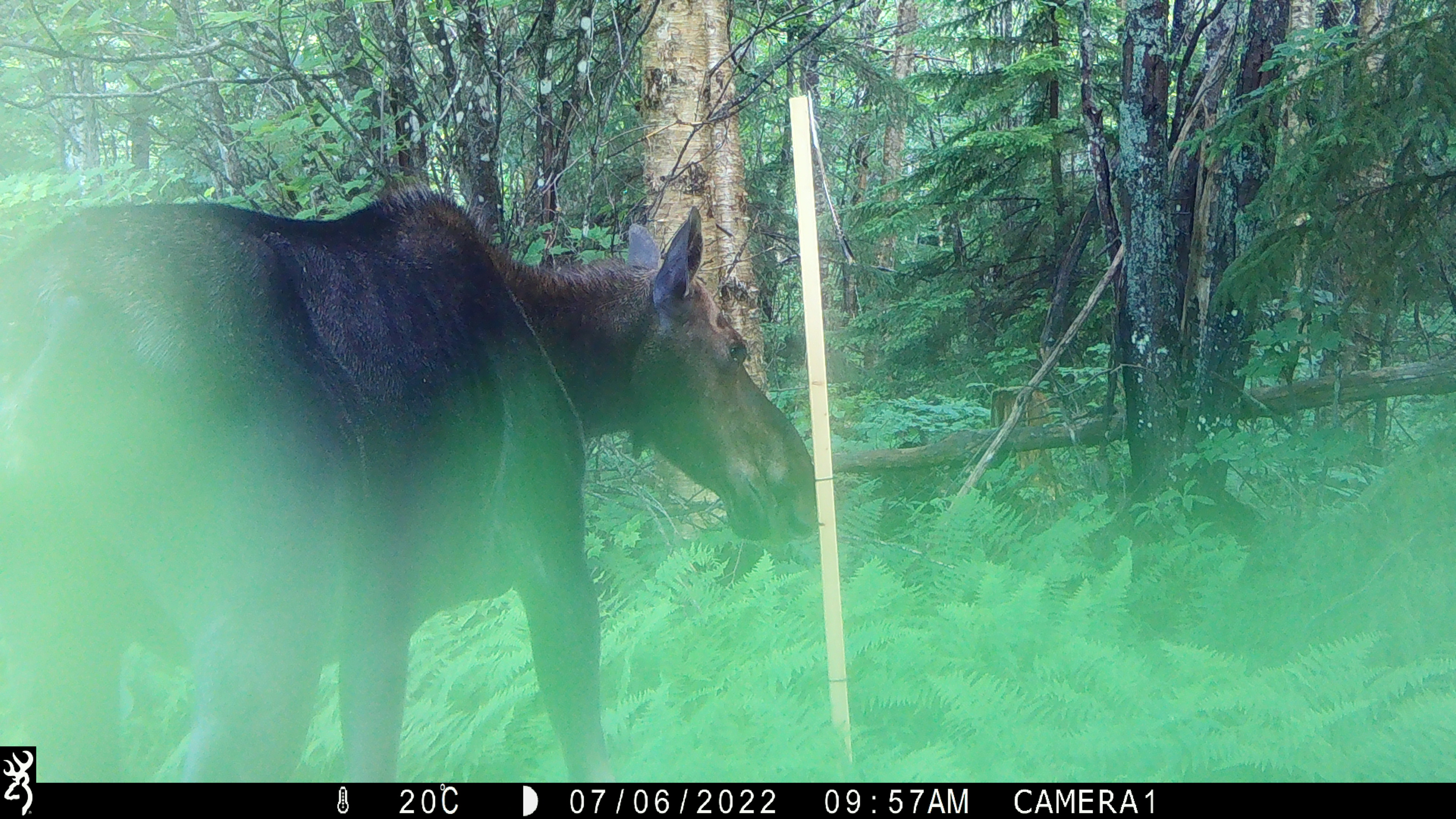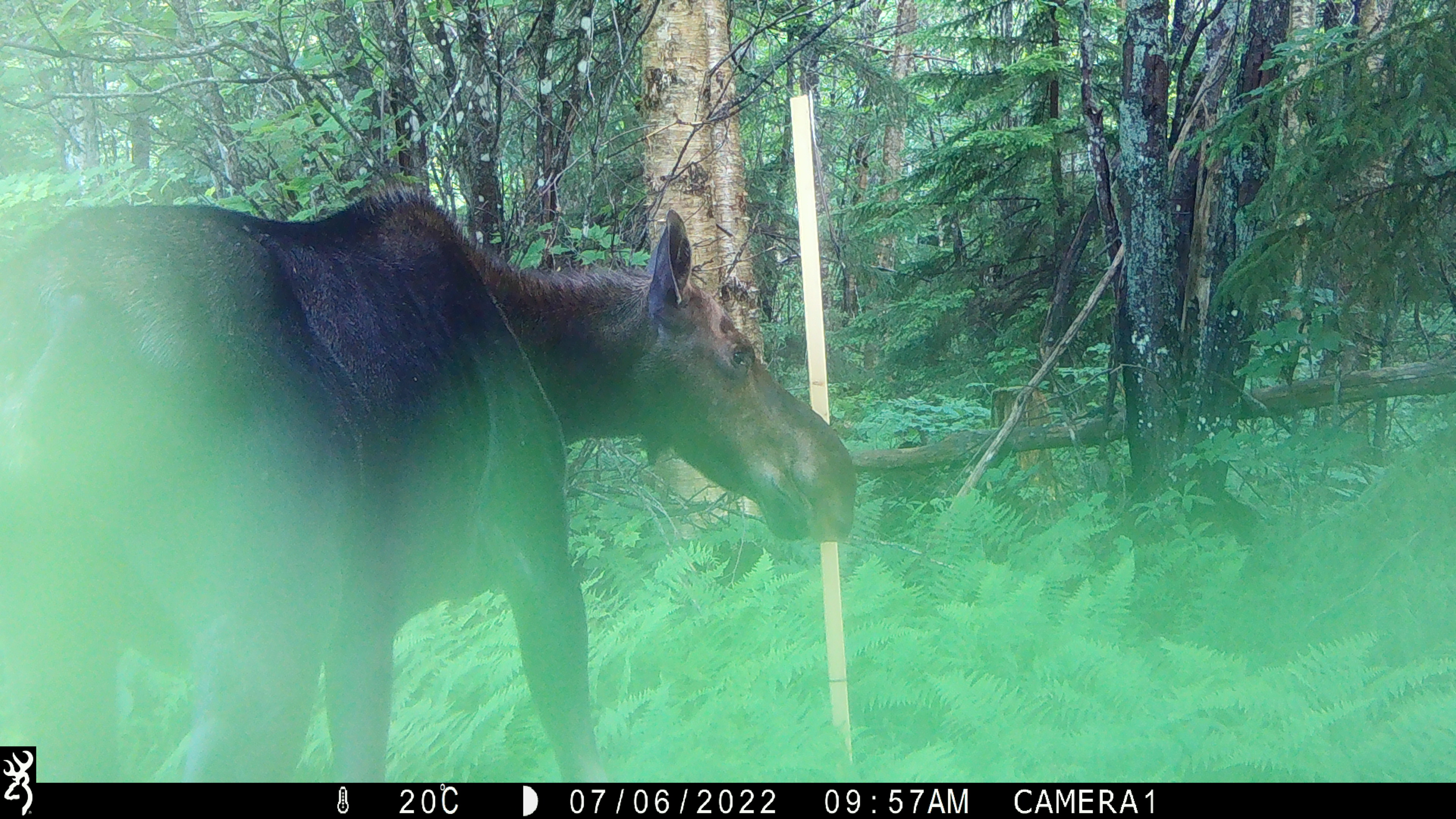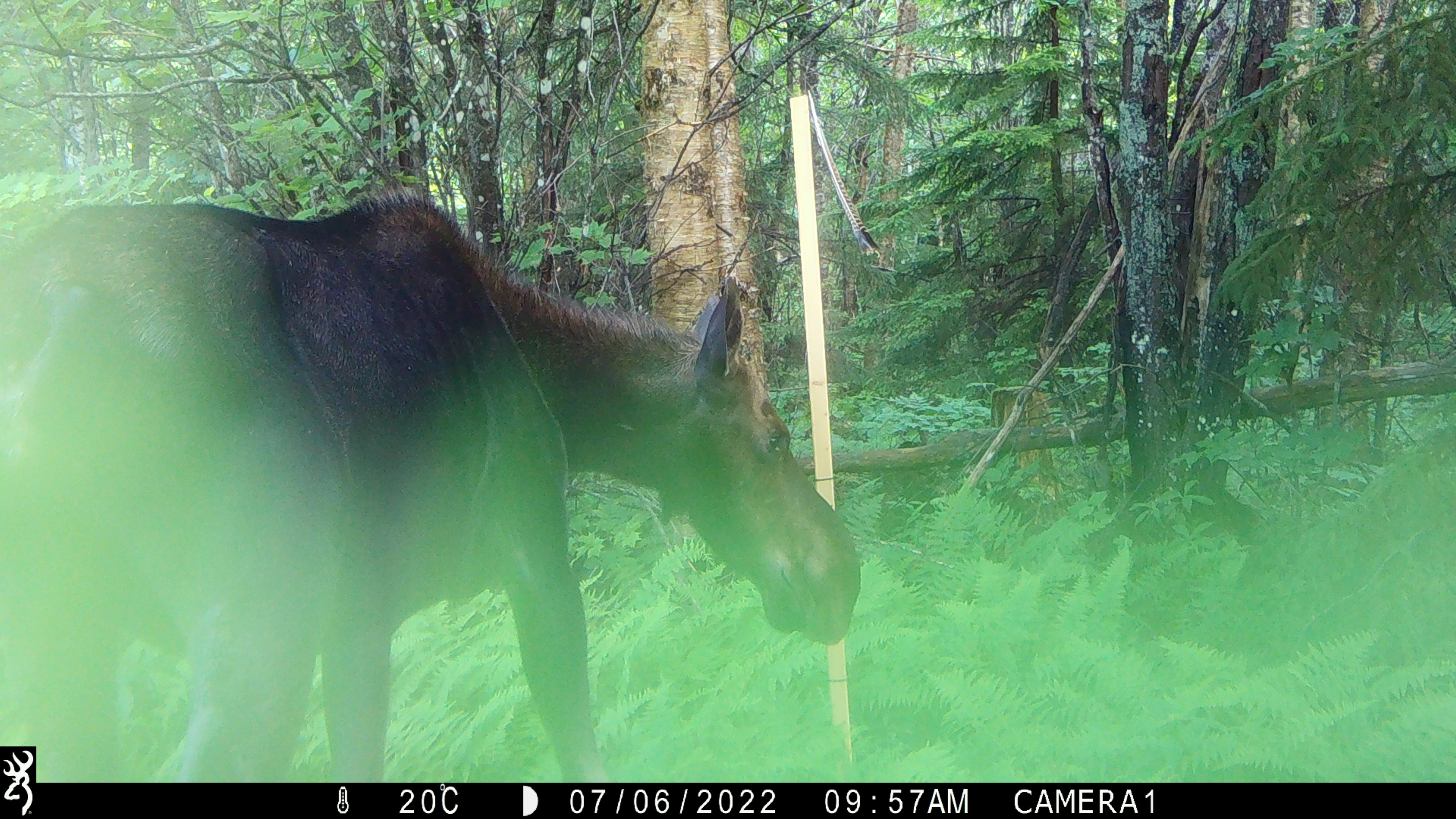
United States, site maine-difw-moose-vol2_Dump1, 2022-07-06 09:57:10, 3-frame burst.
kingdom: Animalia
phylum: Chordata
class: Mammalia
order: Artiodactyla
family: Cervidae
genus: Alces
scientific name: Alces alces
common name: moose